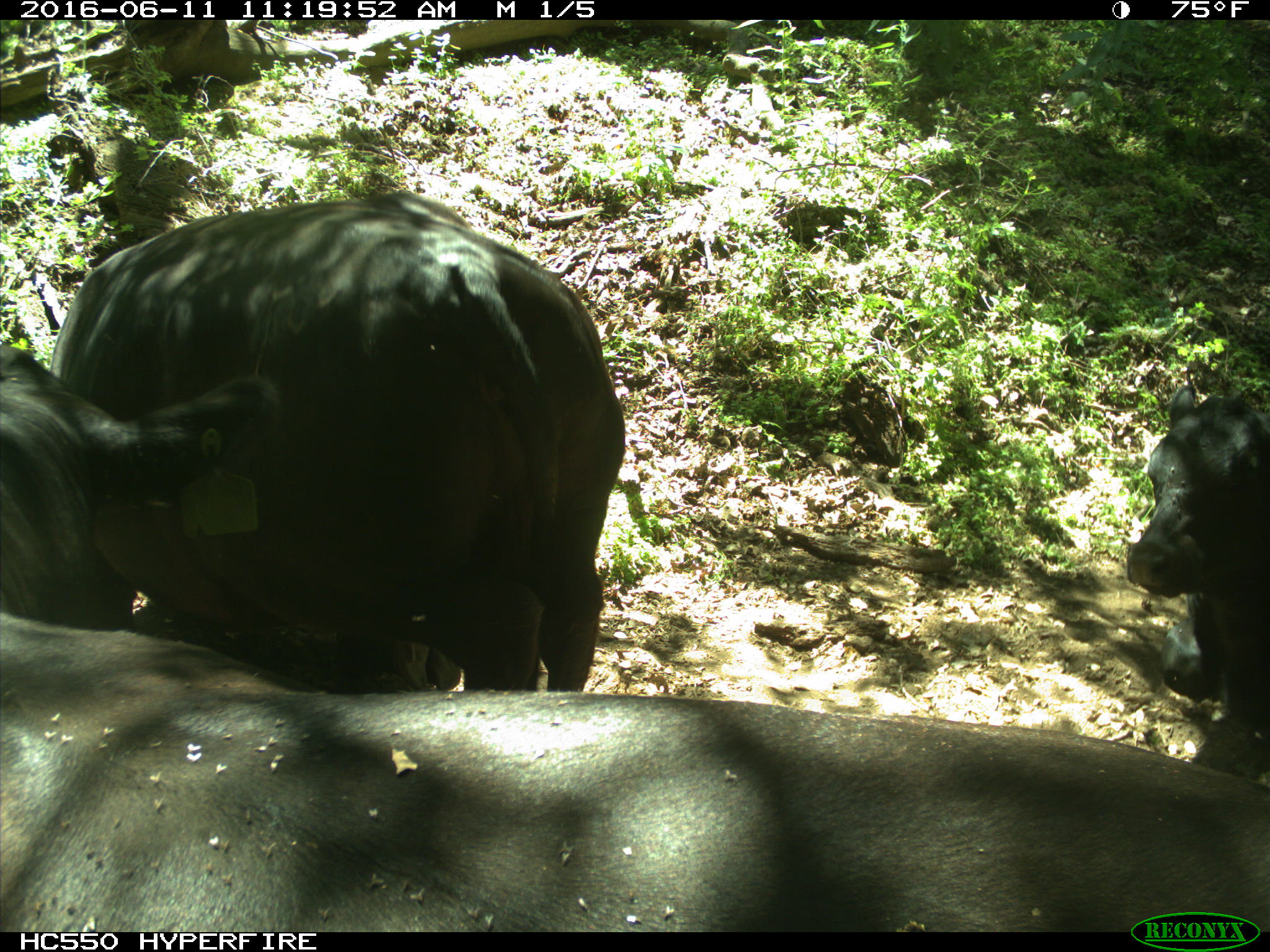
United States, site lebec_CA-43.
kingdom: Animalia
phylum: Chordata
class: Mammalia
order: Artiodactyla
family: Bovidae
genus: Bos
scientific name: Bos taurus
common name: domestic cow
Bos taurus (domestic cow).